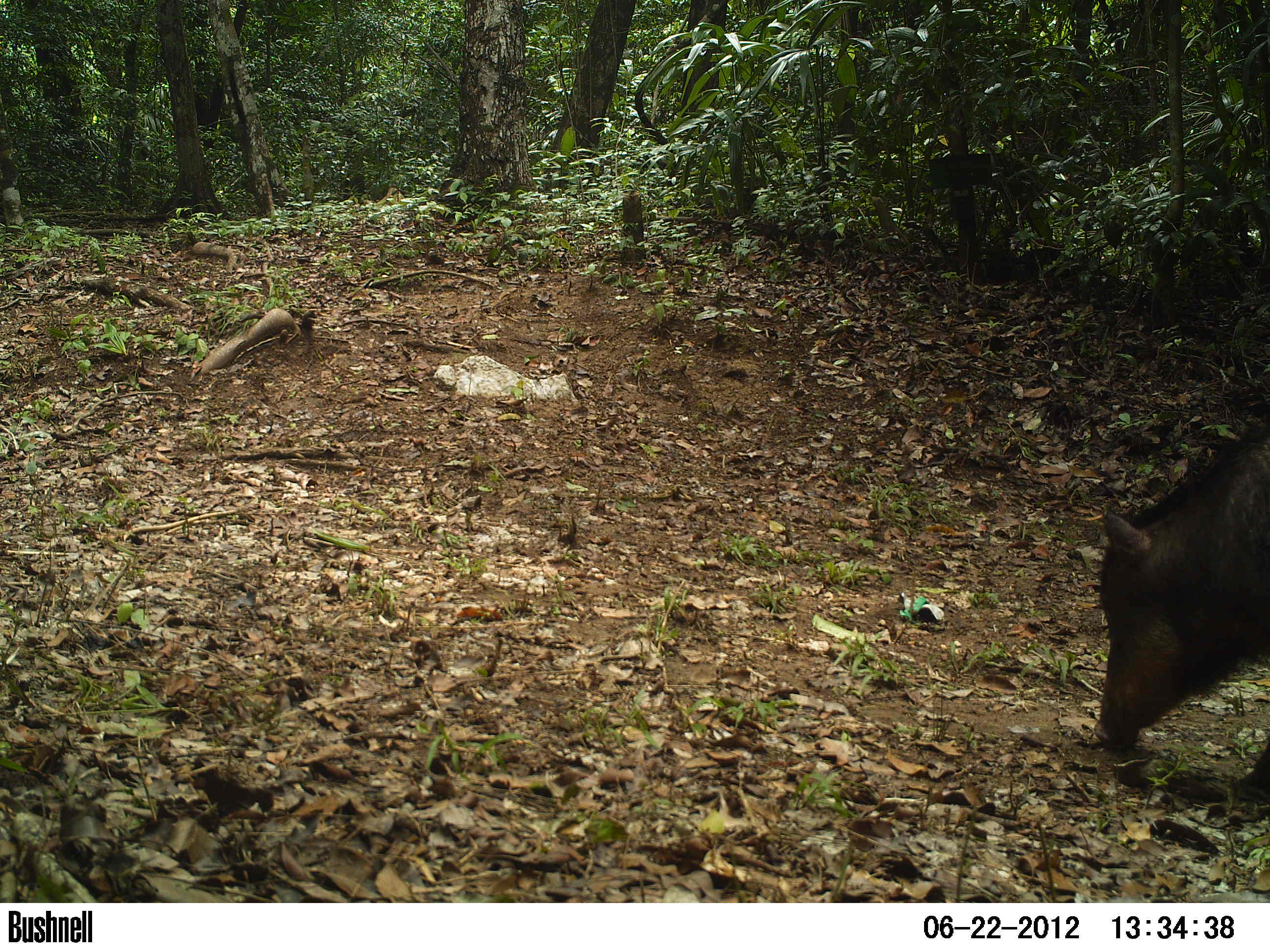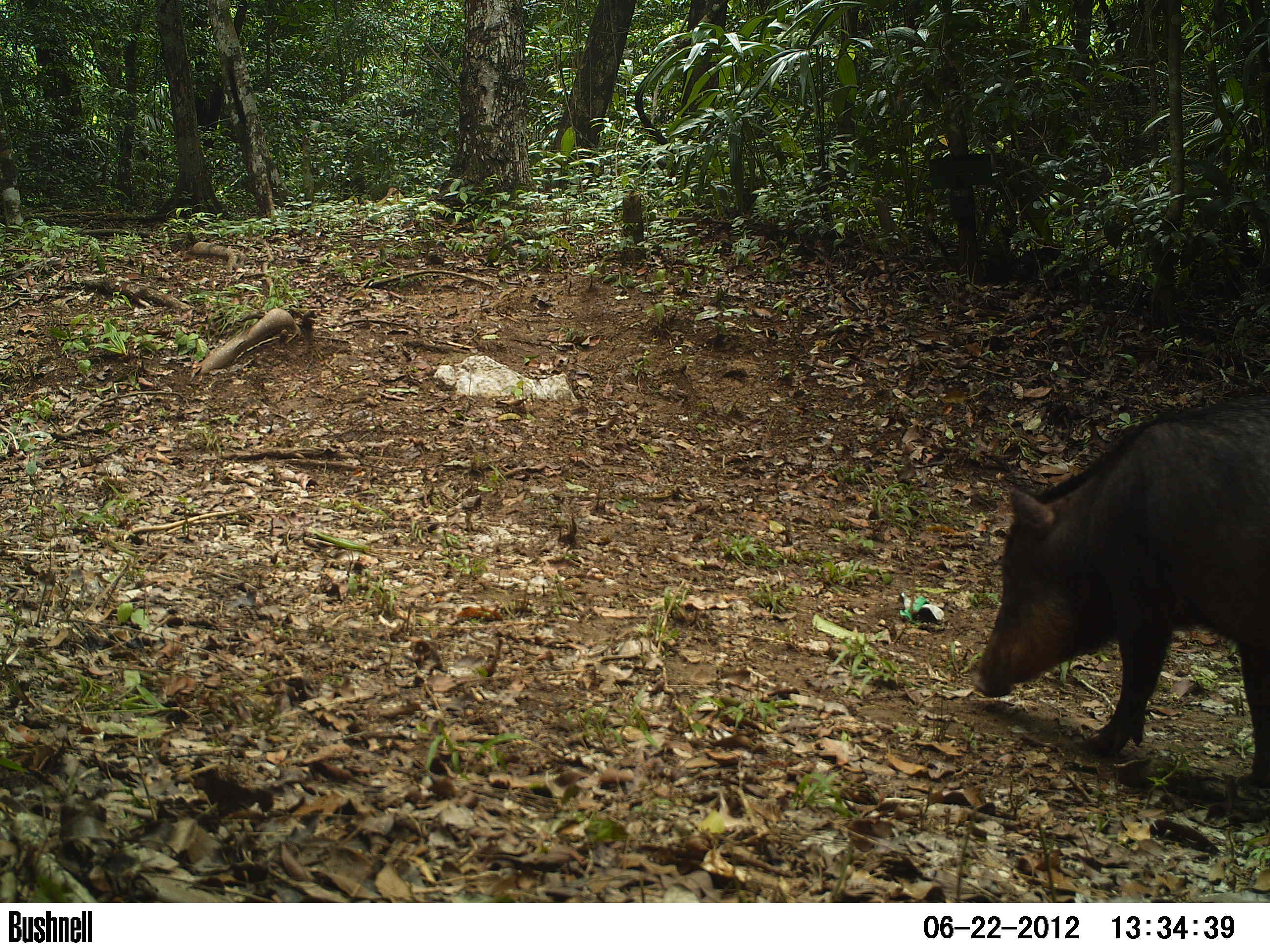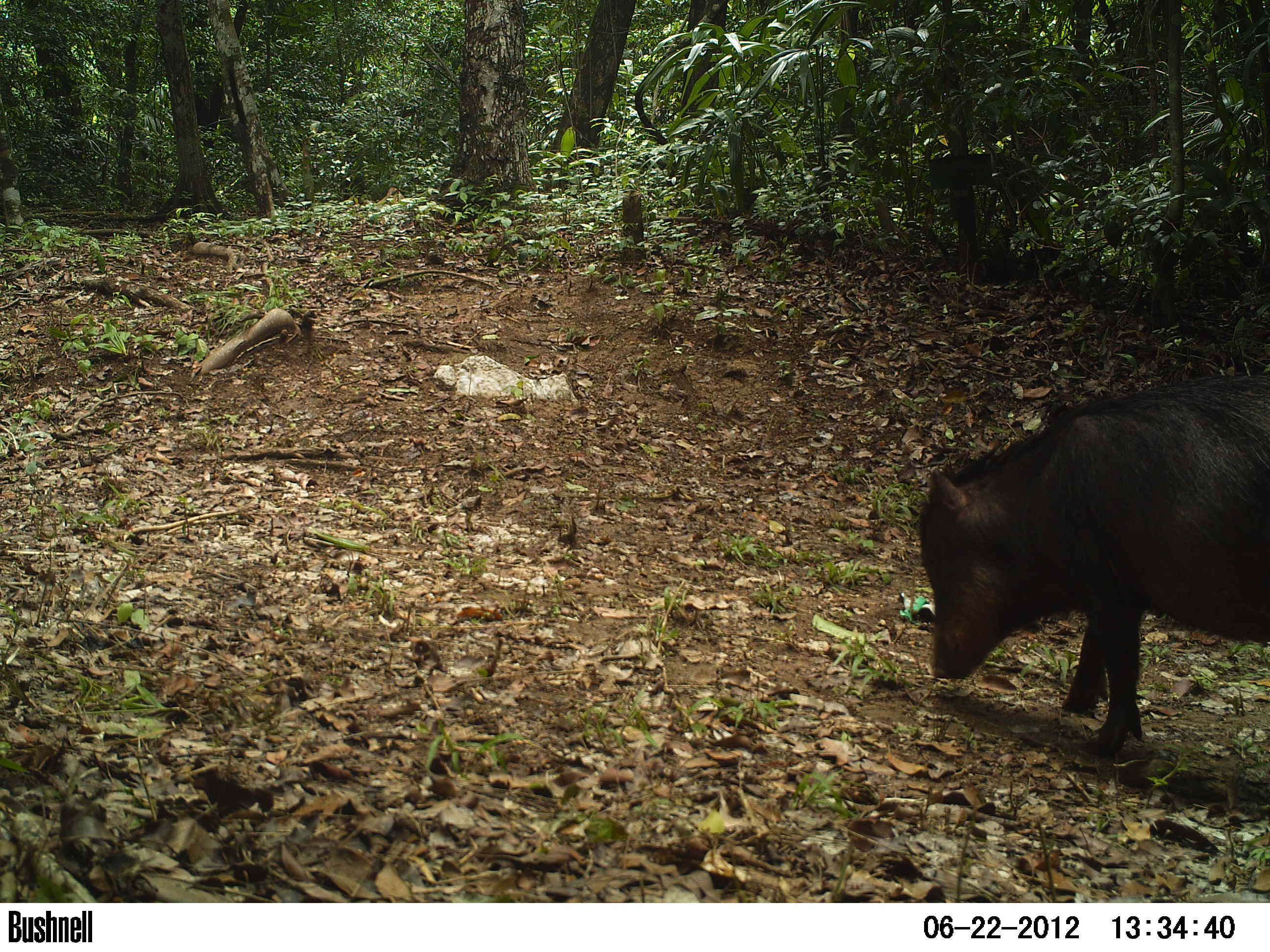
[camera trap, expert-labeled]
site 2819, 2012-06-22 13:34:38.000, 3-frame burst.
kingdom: Animalia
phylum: Chordata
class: Mammalia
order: Artiodactyla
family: Tayassuidae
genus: Tayassu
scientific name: Tayassu pecari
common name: white-lipped peccary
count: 2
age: adult